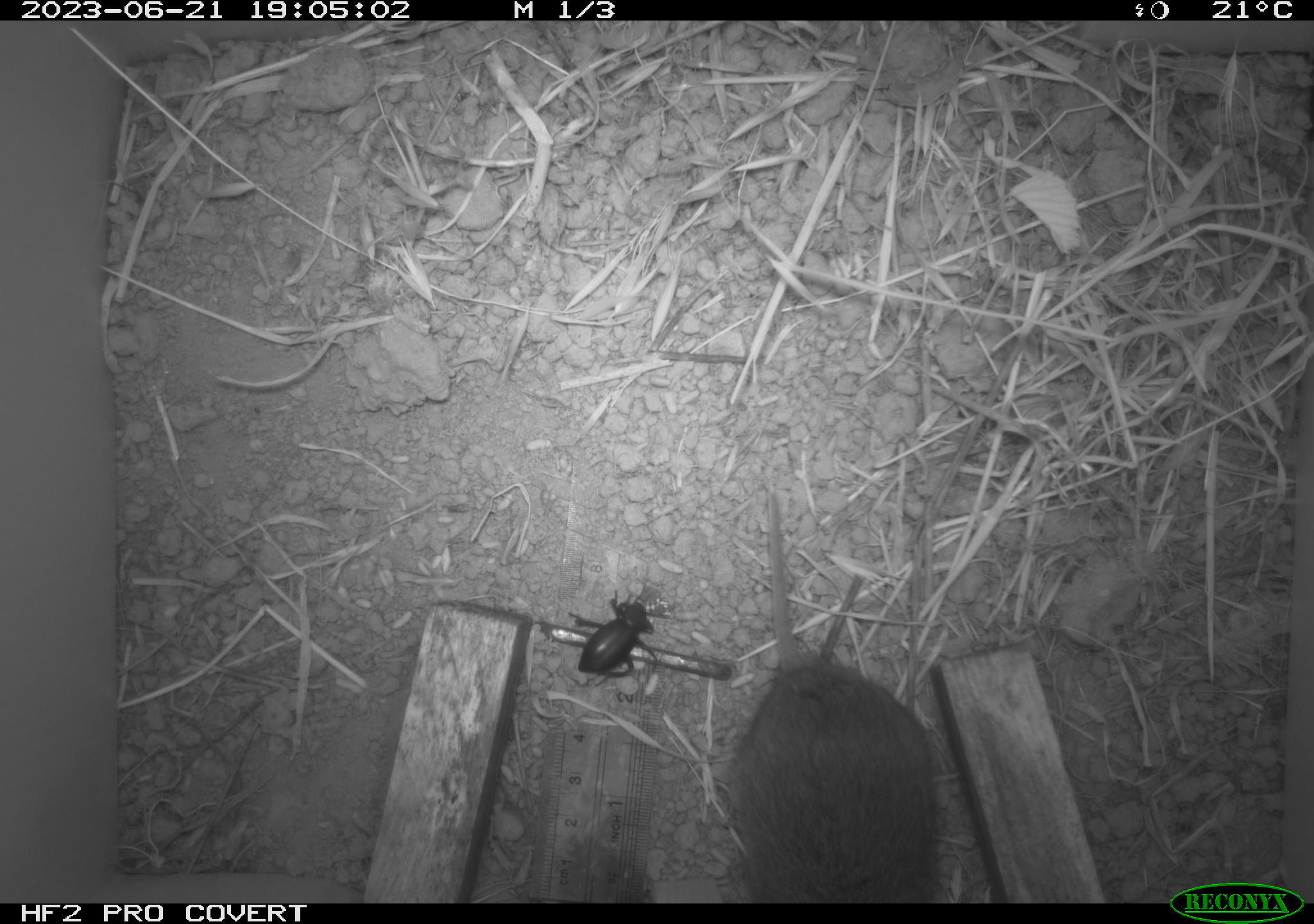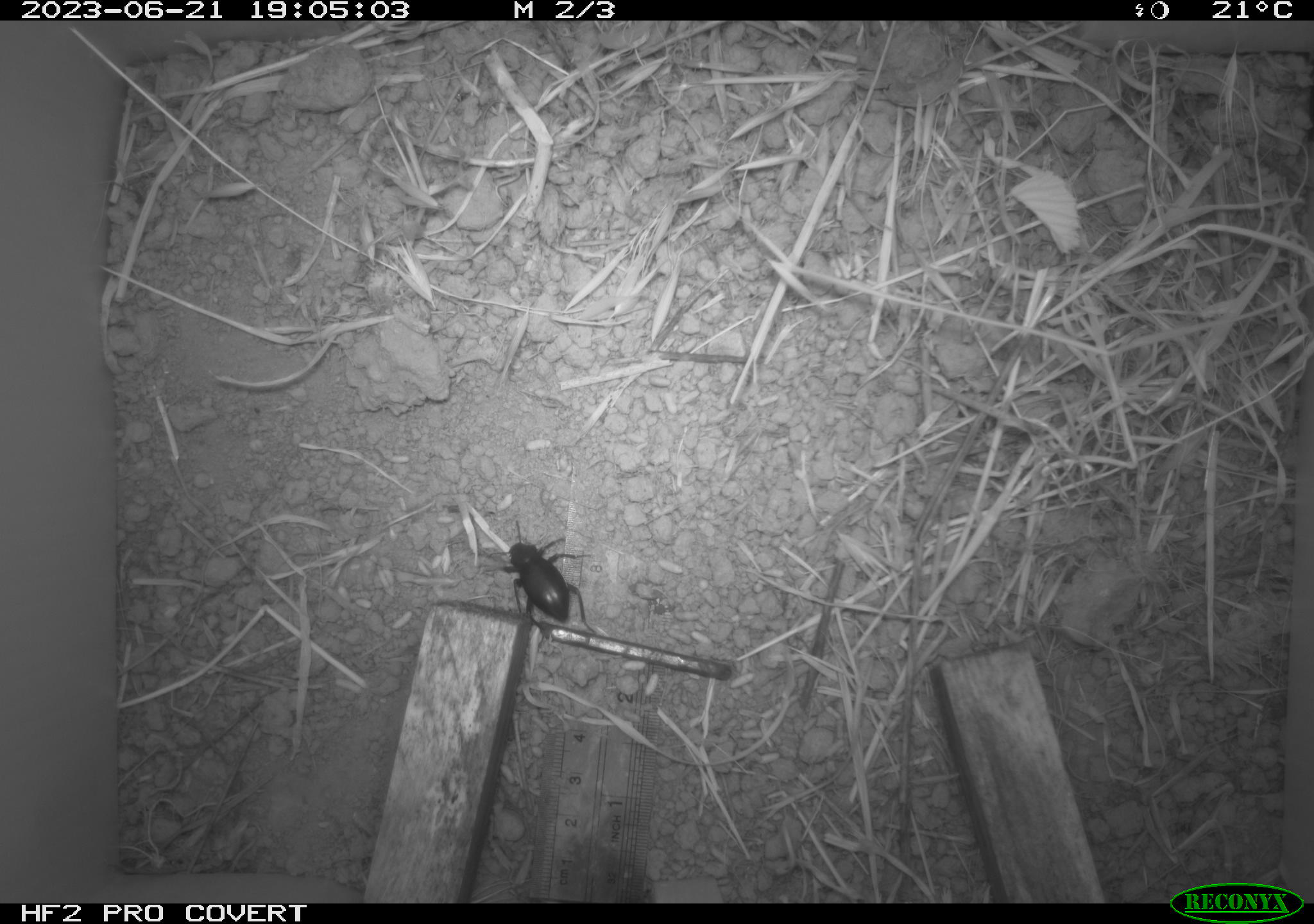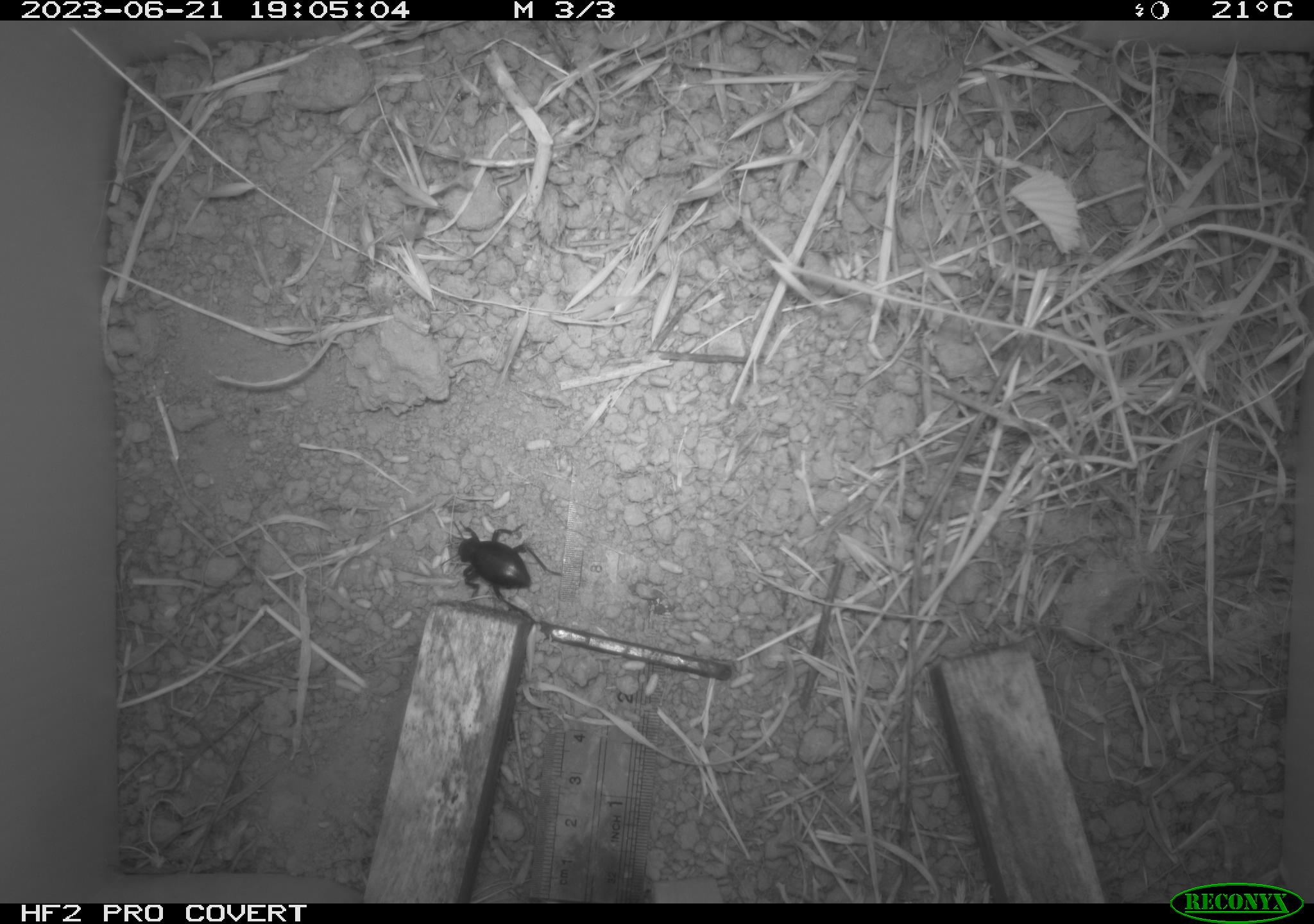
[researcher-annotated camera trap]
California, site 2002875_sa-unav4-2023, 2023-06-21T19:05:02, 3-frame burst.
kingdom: Animalia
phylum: Chordata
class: Mammalia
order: Rodentia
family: Cricetidae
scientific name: Arvicolinae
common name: voles, lemmings, and muskrats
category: arvicolinae subfamily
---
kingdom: Animalia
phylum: Arthropoda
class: Insecta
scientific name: Insecta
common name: insect